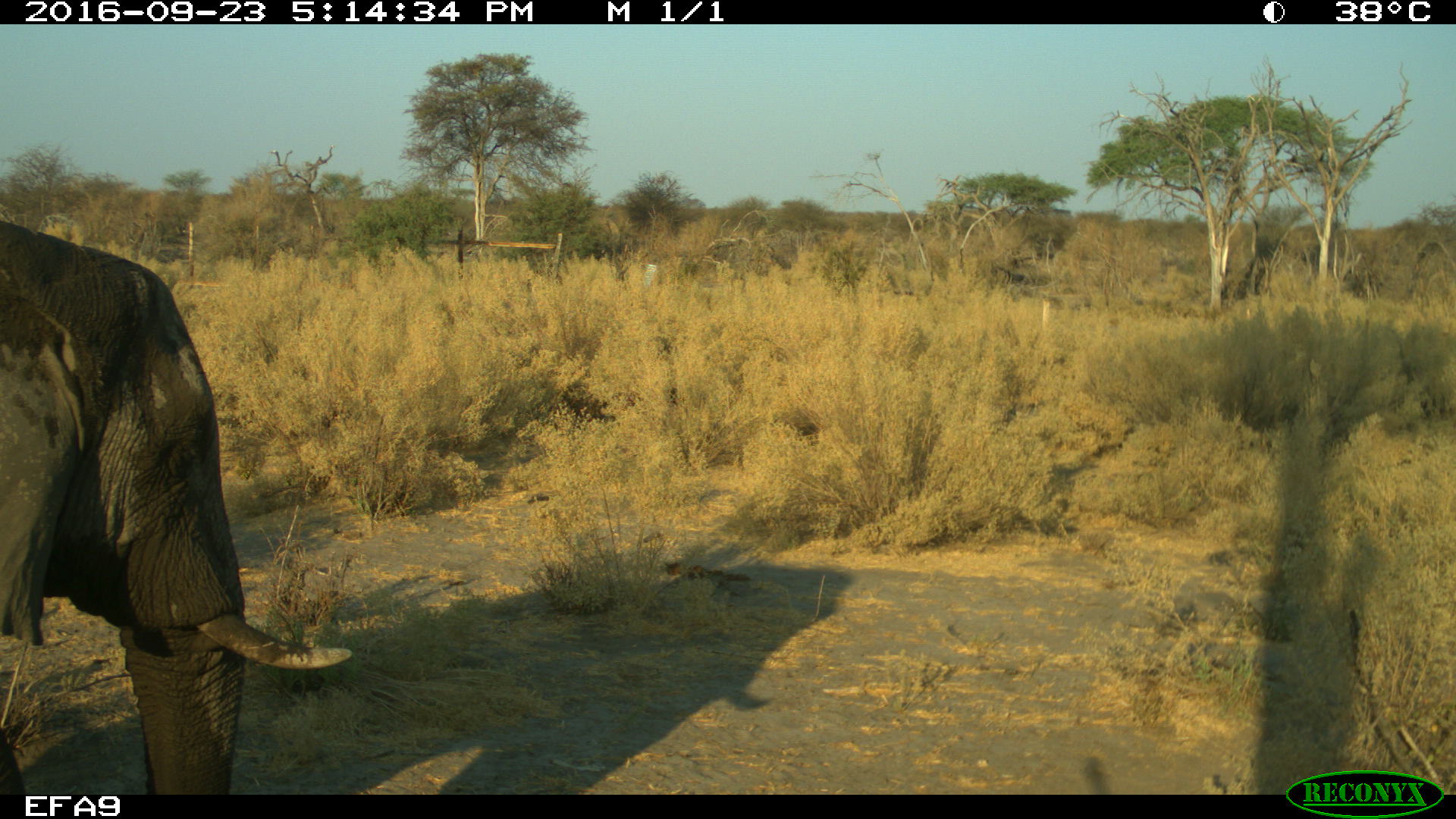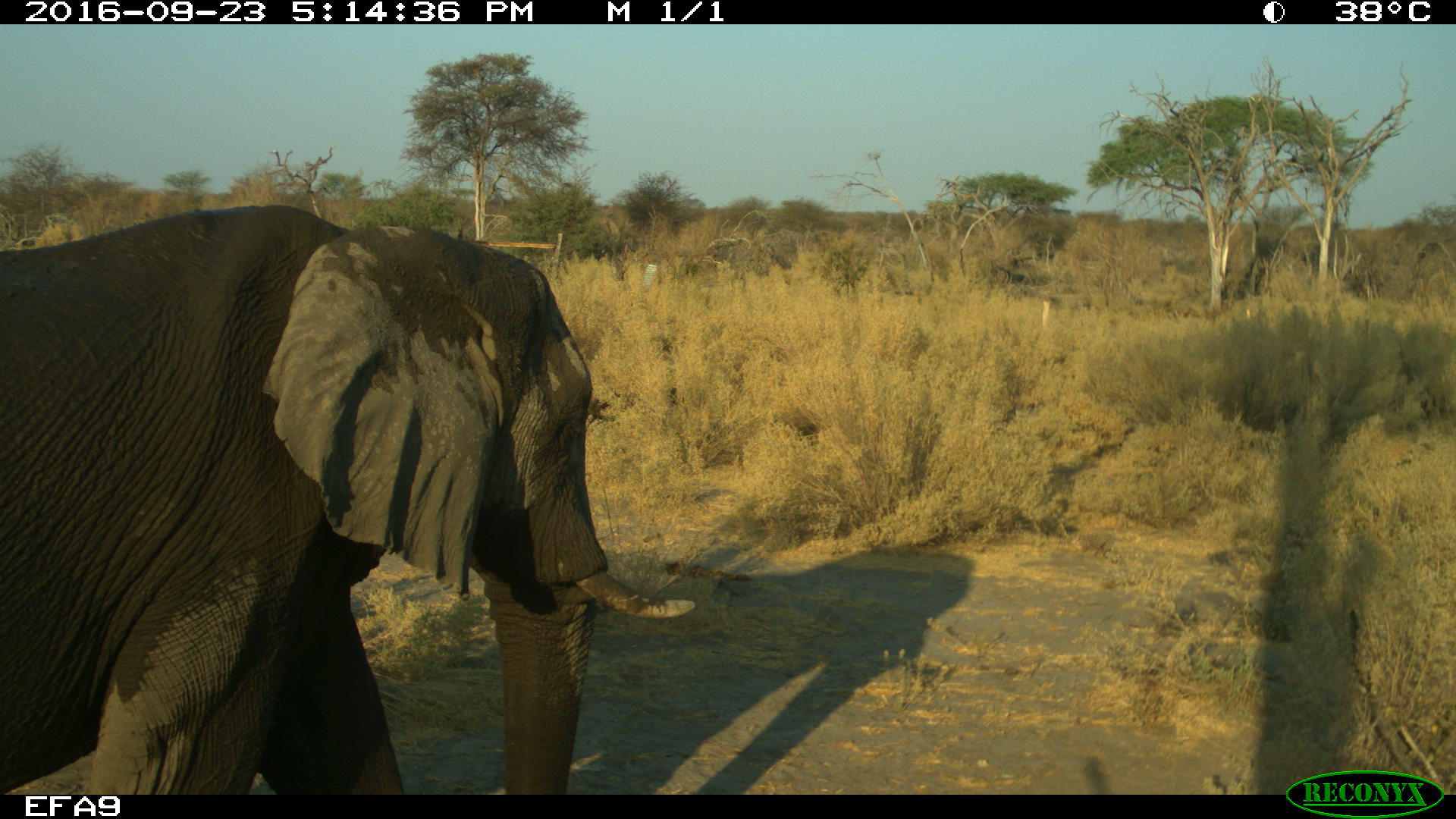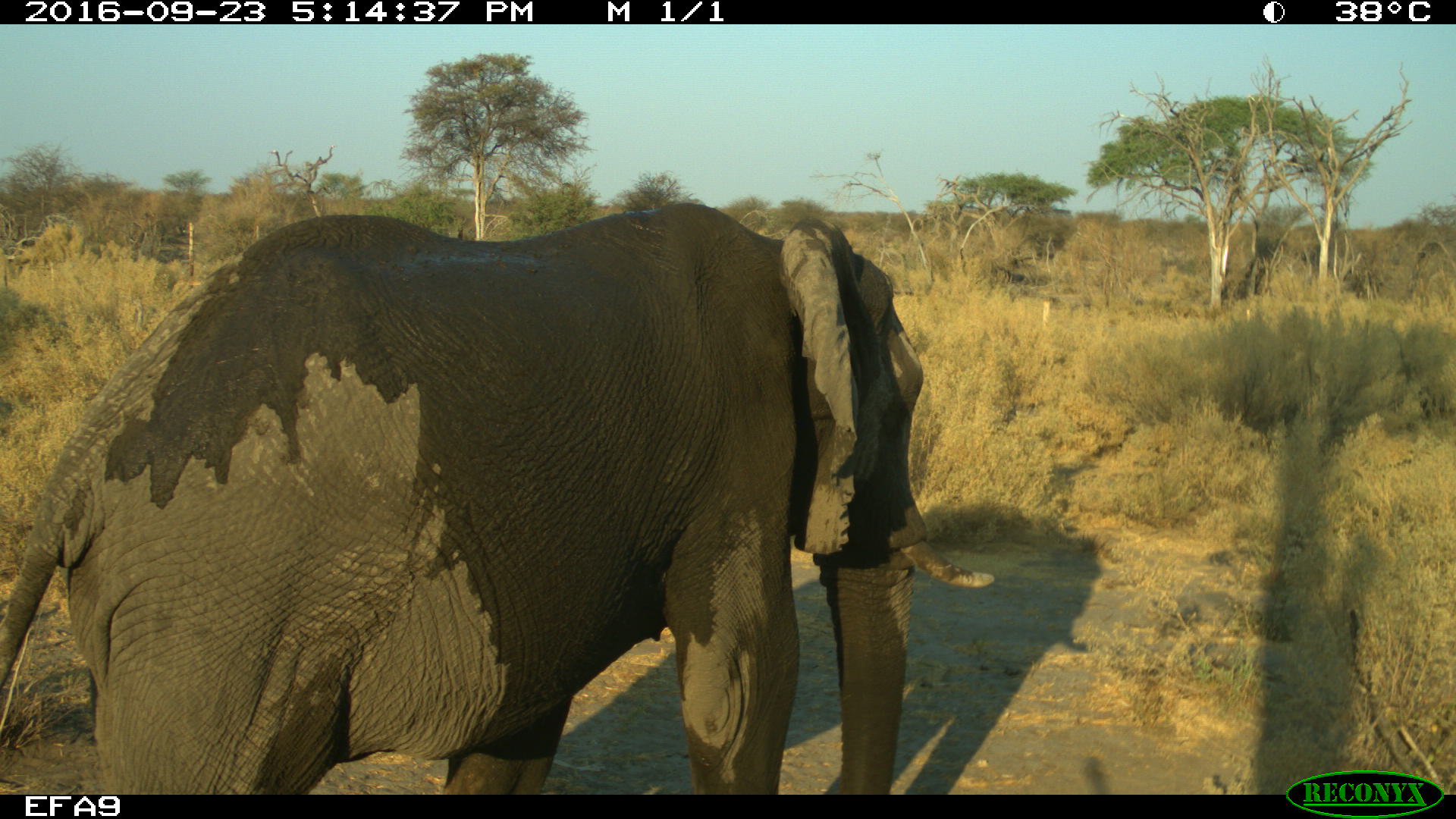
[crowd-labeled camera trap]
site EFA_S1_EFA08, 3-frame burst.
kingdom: Animalia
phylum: Chordata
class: Mammalia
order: Proboscidea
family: Elephantidae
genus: Loxodonta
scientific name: Loxodonta africana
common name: african bush elephant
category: elephant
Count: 1.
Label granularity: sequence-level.